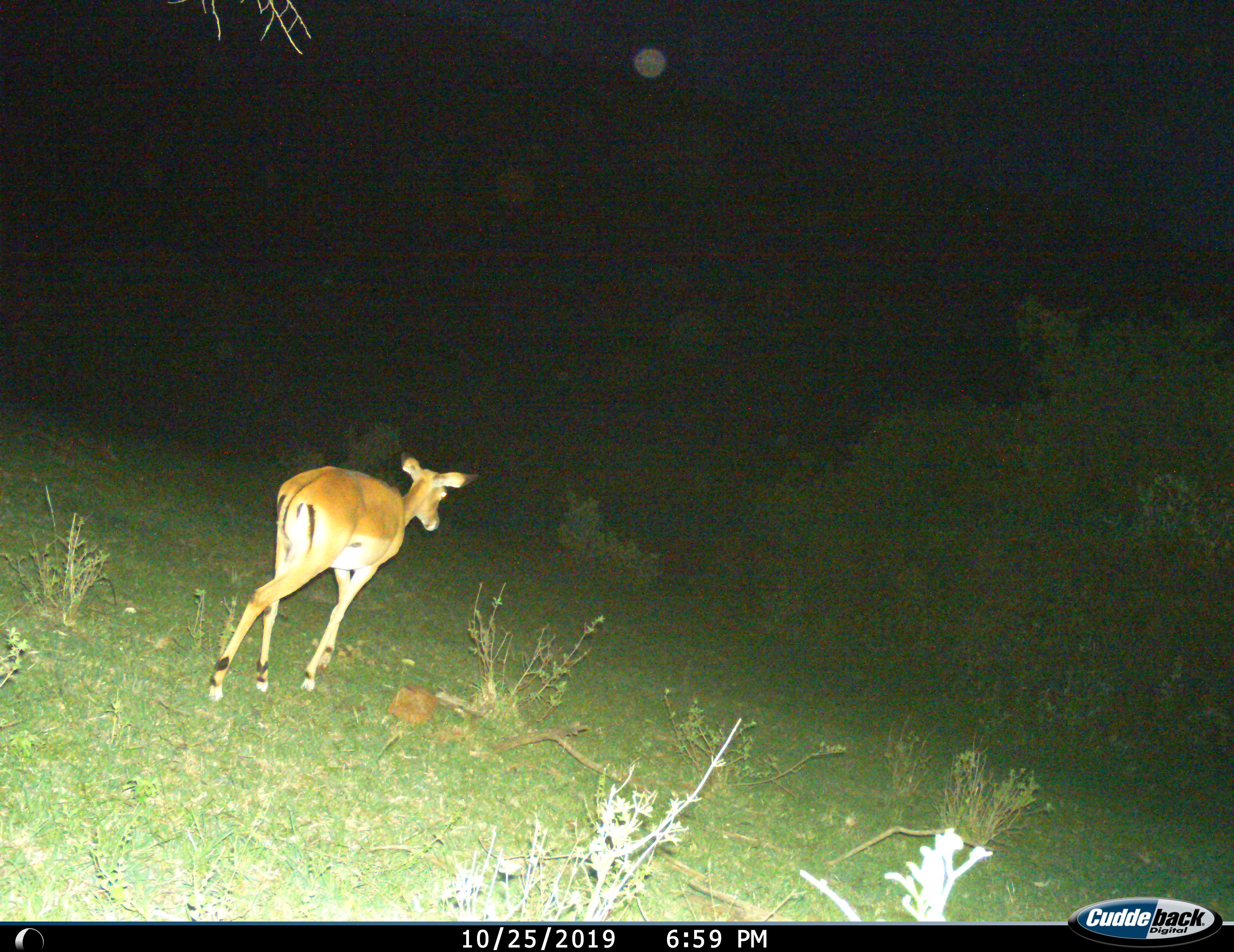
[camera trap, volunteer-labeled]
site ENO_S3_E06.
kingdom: Animalia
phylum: Chordata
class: Mammalia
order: Artiodactyla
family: Bovidae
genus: Aepyceros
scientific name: Aepyceros melampus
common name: impala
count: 1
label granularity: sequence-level